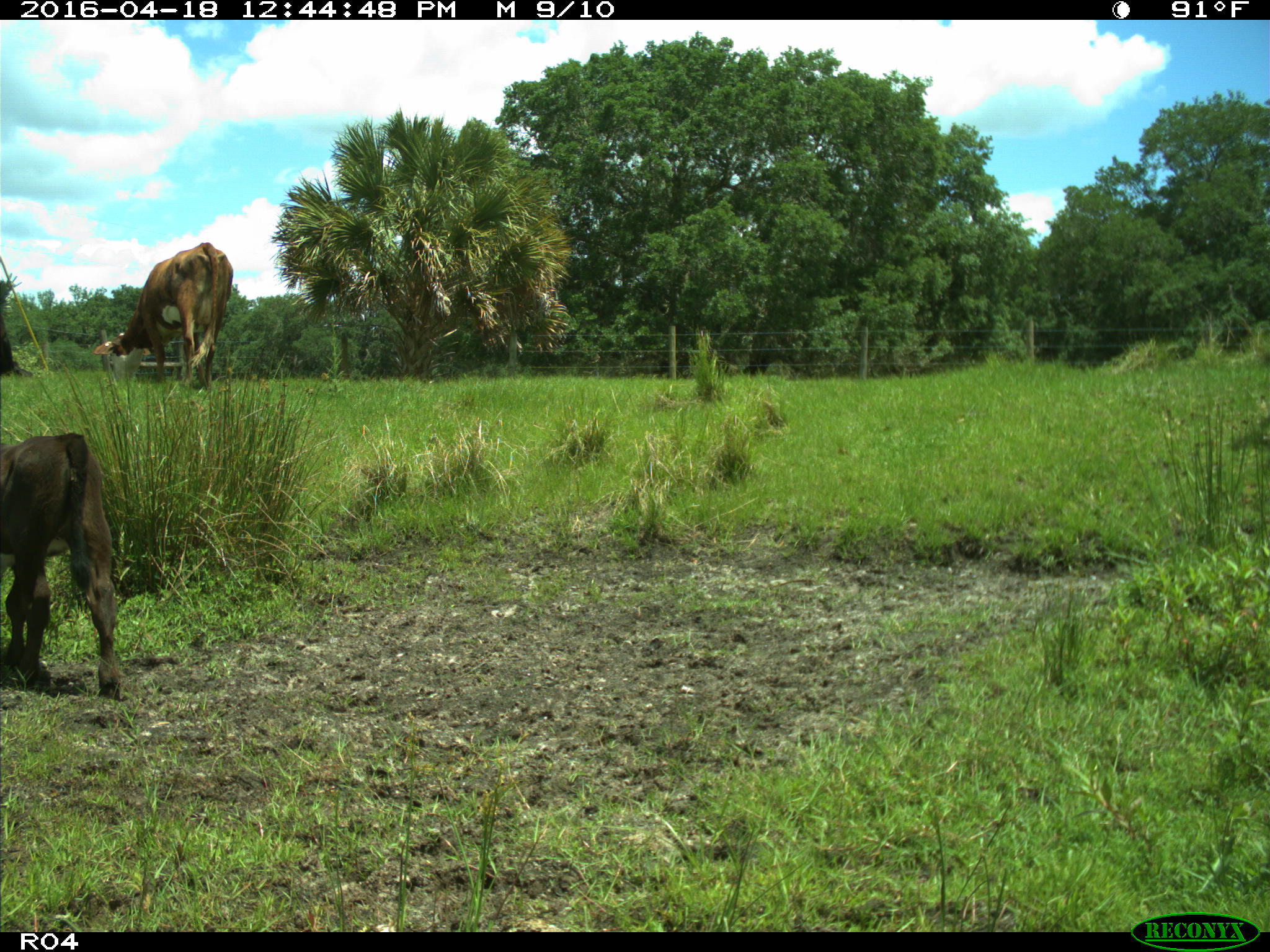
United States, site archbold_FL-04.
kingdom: Animalia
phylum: Chordata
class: Mammalia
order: Artiodactyla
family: Bovidae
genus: Bos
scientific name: Bos taurus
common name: domestic cow